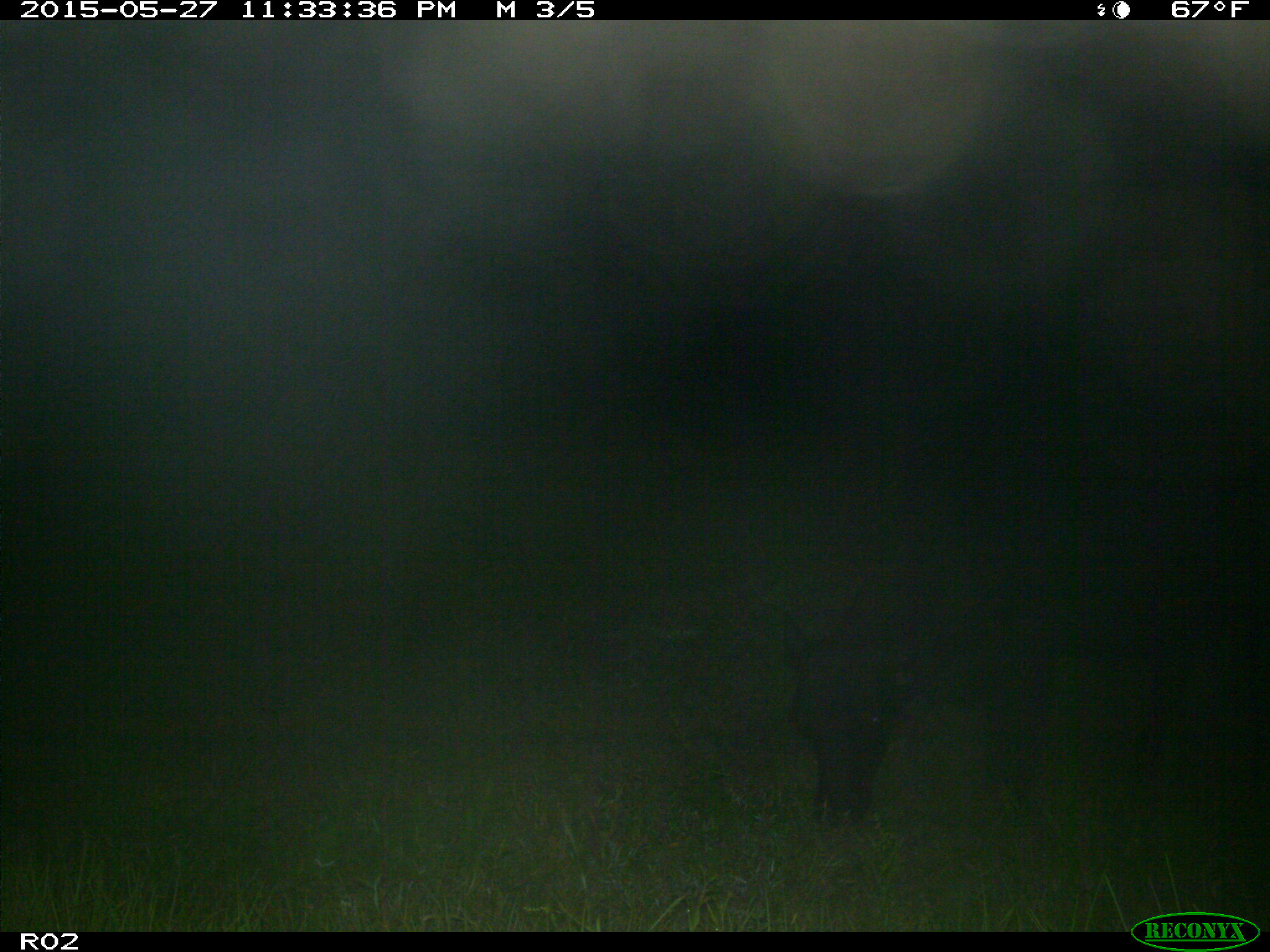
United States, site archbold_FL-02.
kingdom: Animalia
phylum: Chordata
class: Mammalia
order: Artiodactyla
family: Bovidae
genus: Bos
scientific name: Bos taurus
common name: domestic cow